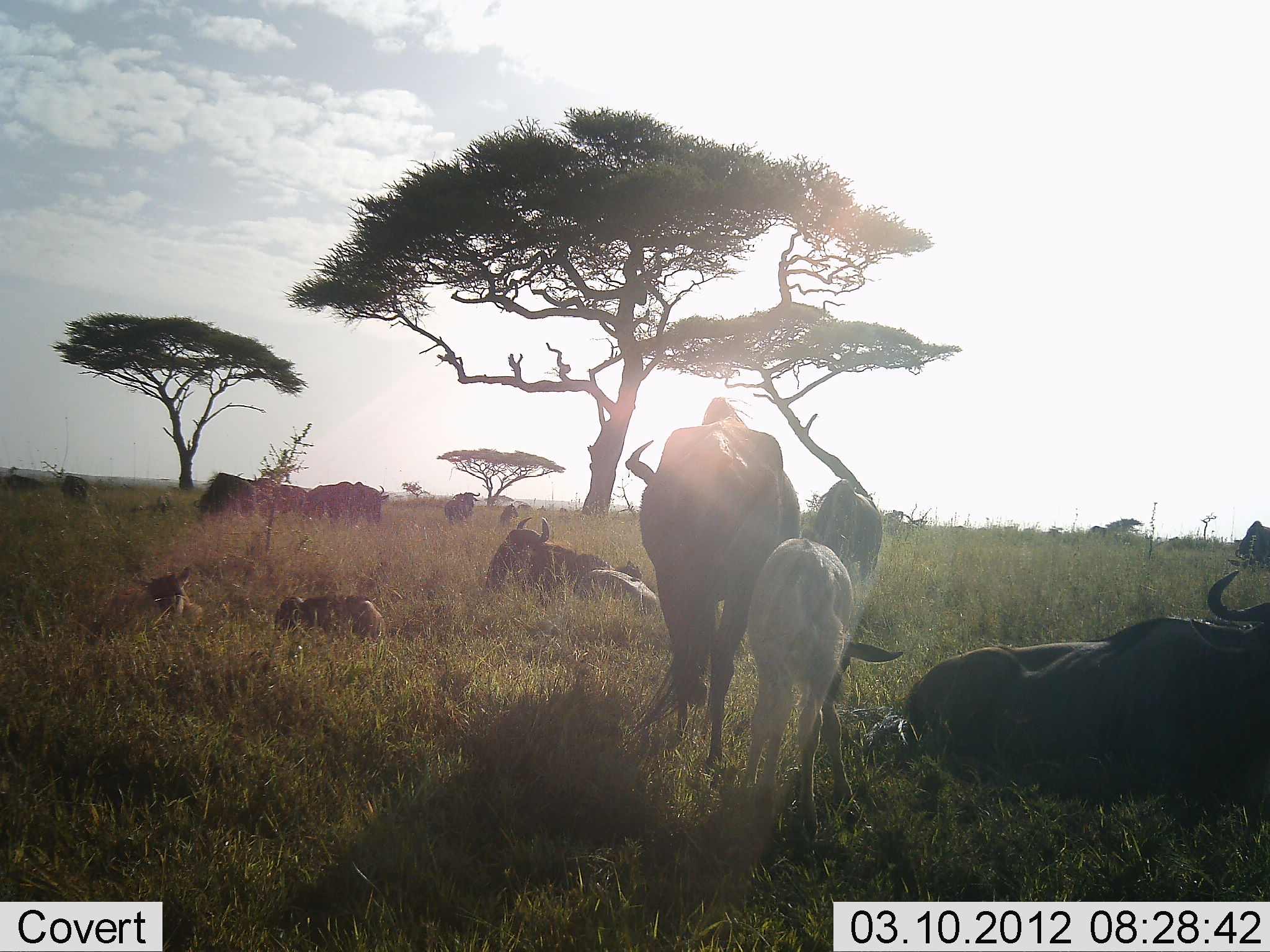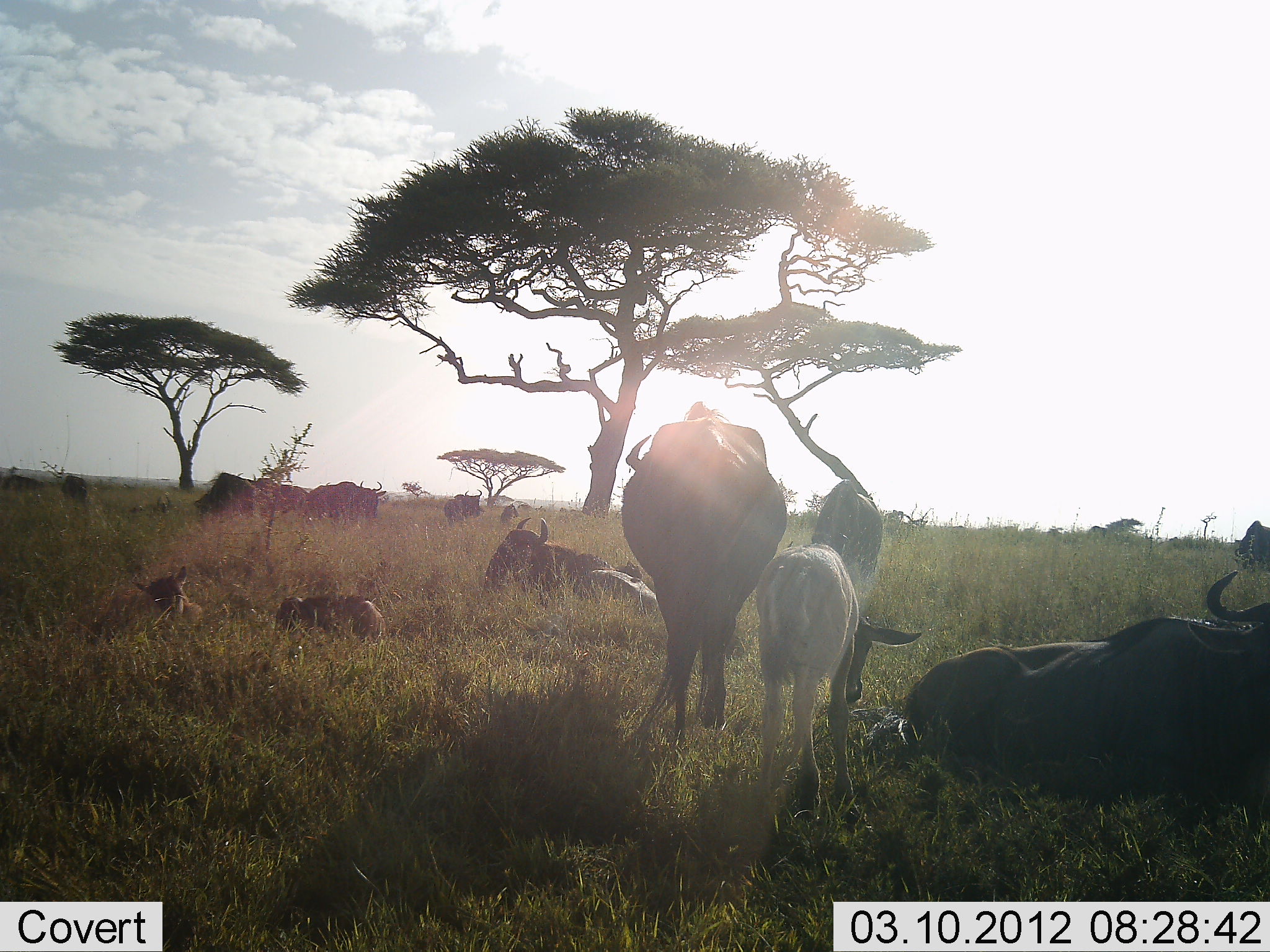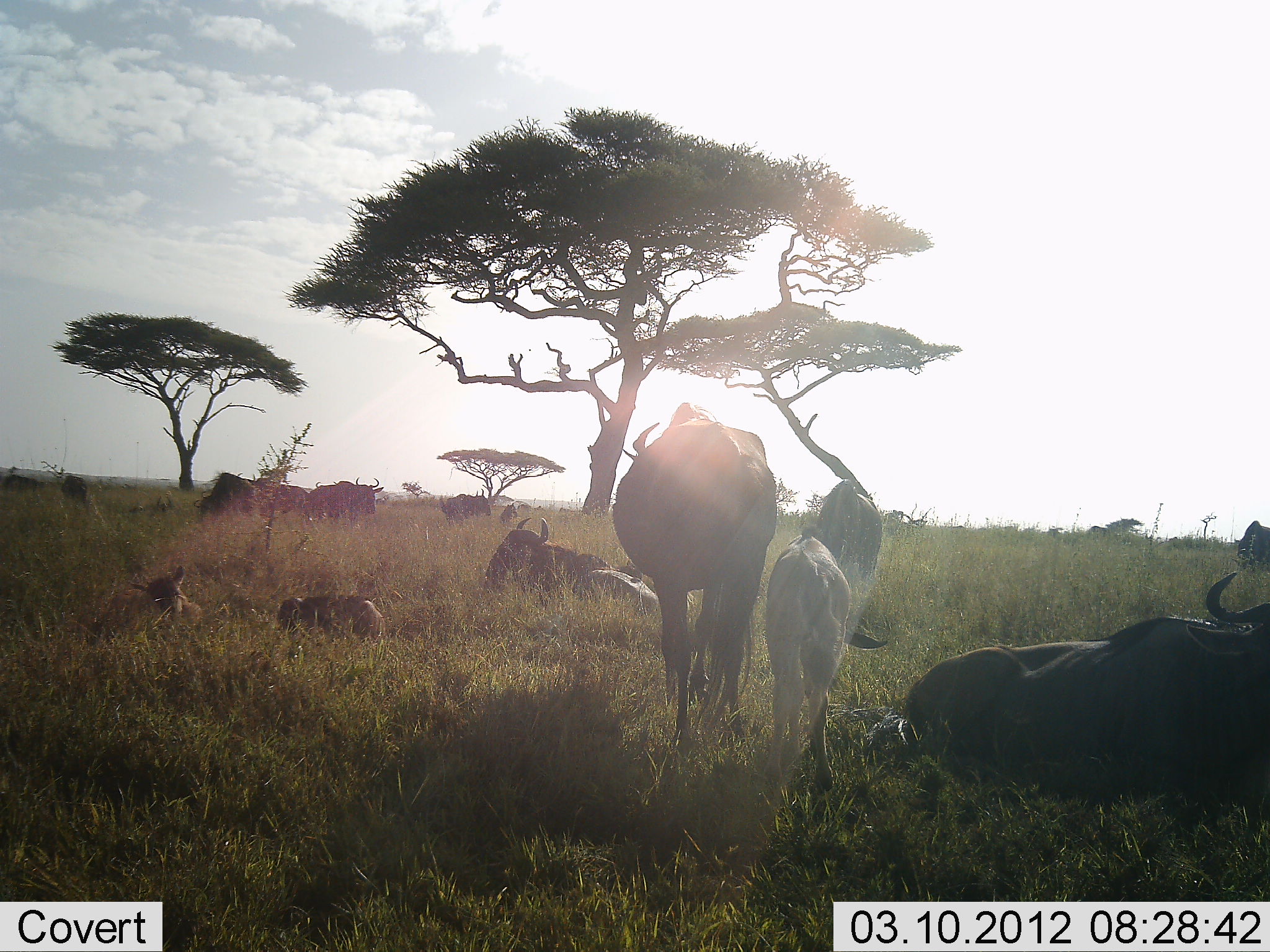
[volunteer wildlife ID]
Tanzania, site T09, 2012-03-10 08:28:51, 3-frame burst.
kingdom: Animalia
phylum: Chordata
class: Mammalia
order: Artiodactyla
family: Bovidae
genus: Connochaetes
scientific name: Connochaetes taurinus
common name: blue wildebeest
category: wildebeest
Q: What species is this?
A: Wildebeest (blue wildebeest) (Connochaetes taurinus).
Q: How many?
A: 11-50.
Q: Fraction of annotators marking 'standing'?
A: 79%.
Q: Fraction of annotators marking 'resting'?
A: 95%.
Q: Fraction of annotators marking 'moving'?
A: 47%.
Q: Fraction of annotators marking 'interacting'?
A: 5%.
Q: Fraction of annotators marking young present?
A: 100%.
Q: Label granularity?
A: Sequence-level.